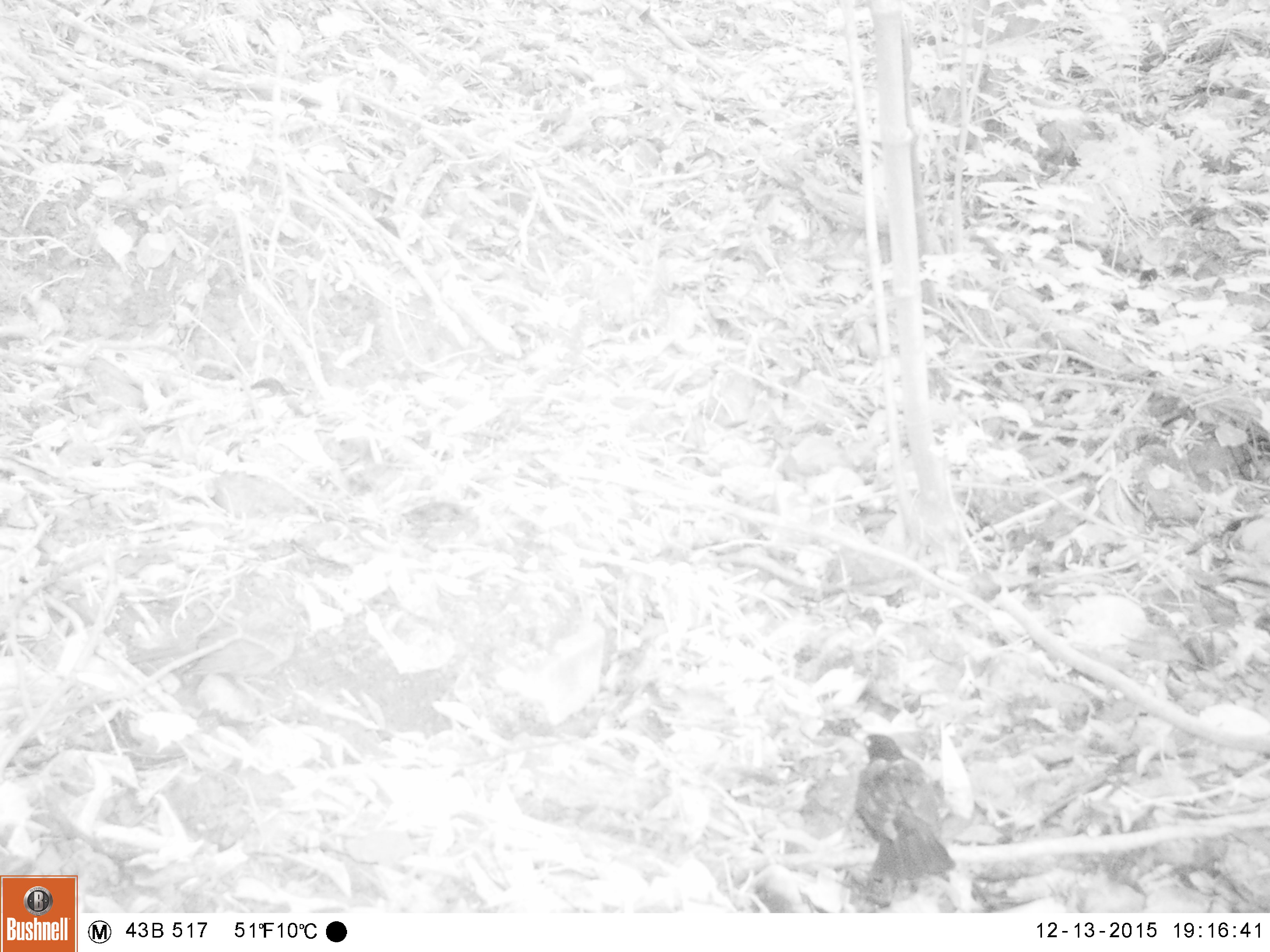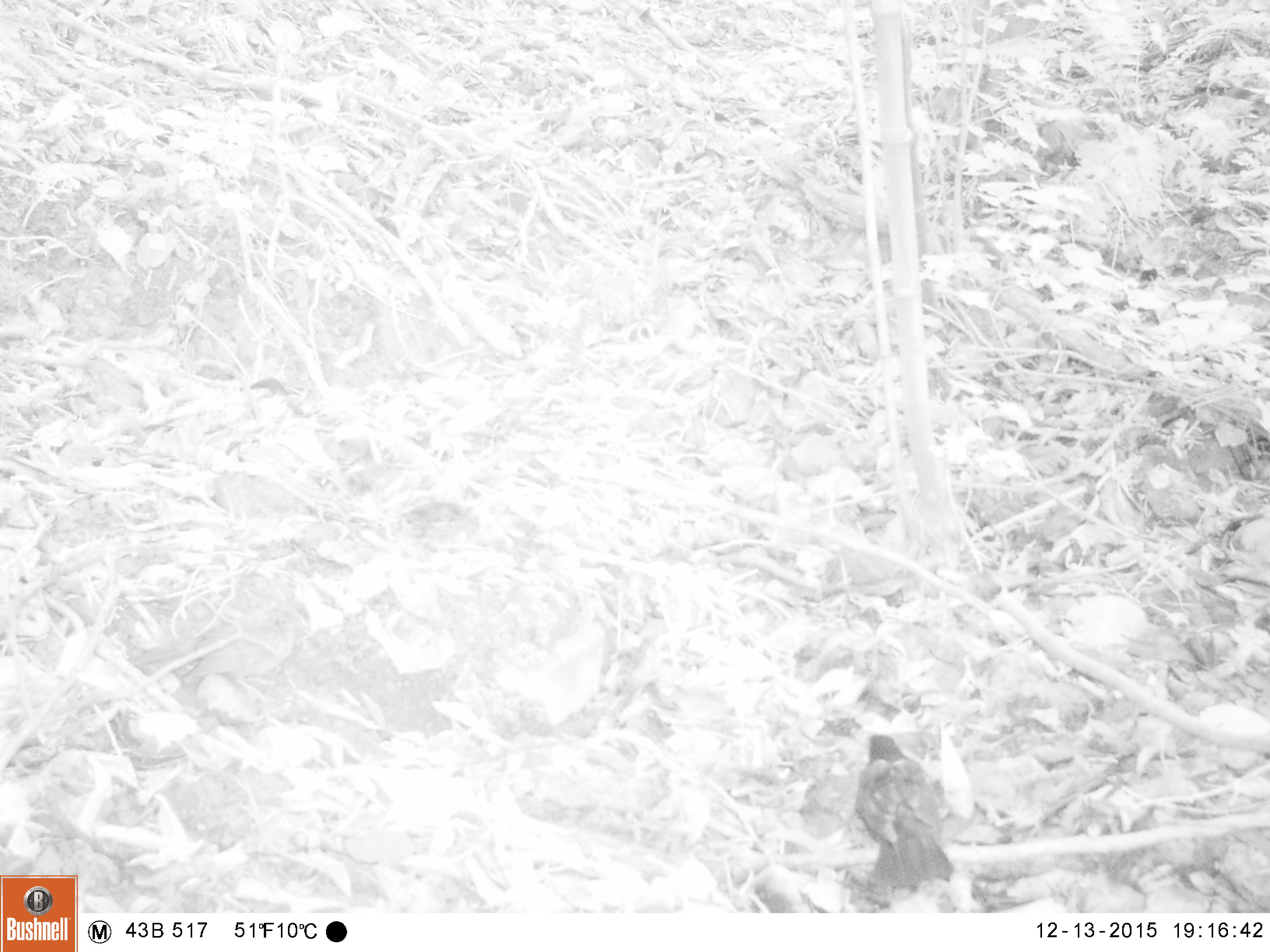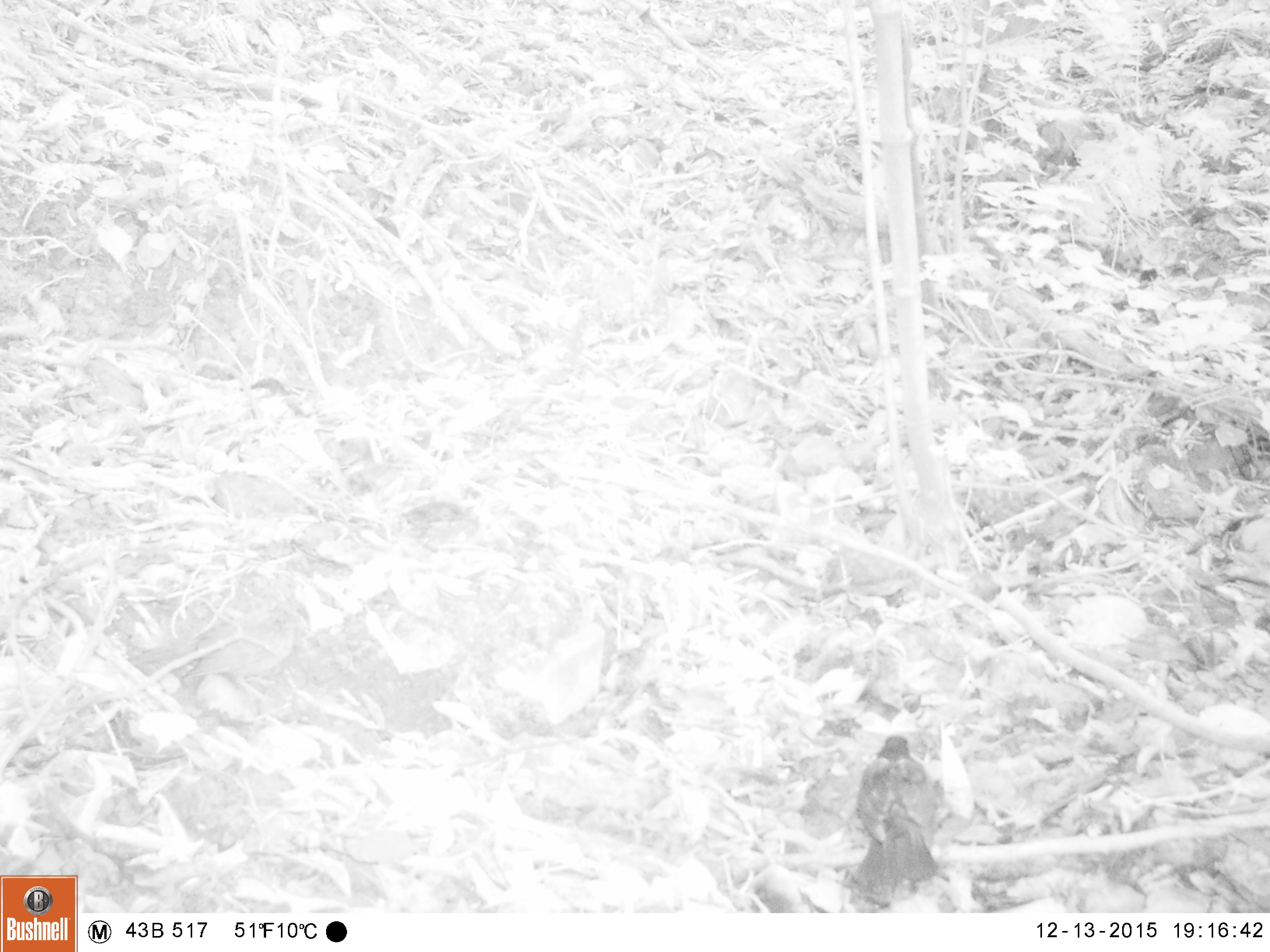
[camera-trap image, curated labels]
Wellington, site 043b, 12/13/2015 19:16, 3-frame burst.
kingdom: Animalia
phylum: Chordata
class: Aves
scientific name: Aves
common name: bird